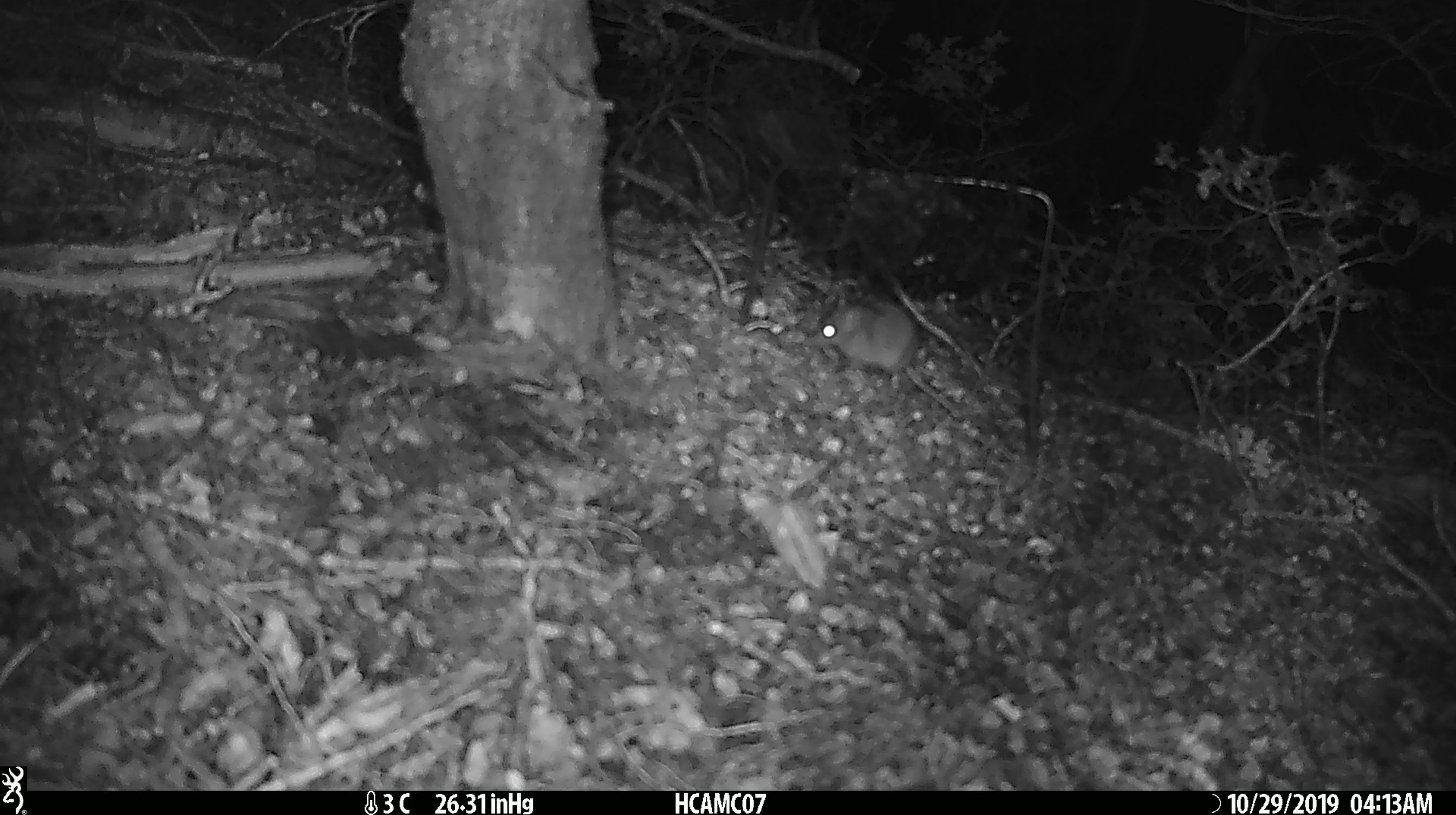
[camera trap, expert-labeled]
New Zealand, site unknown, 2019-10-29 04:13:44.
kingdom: Animalia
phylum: Chordata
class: Mammalia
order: Rodentia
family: Muridae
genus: Mus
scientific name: Mus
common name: mouse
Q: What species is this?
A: Mouse (Mus).